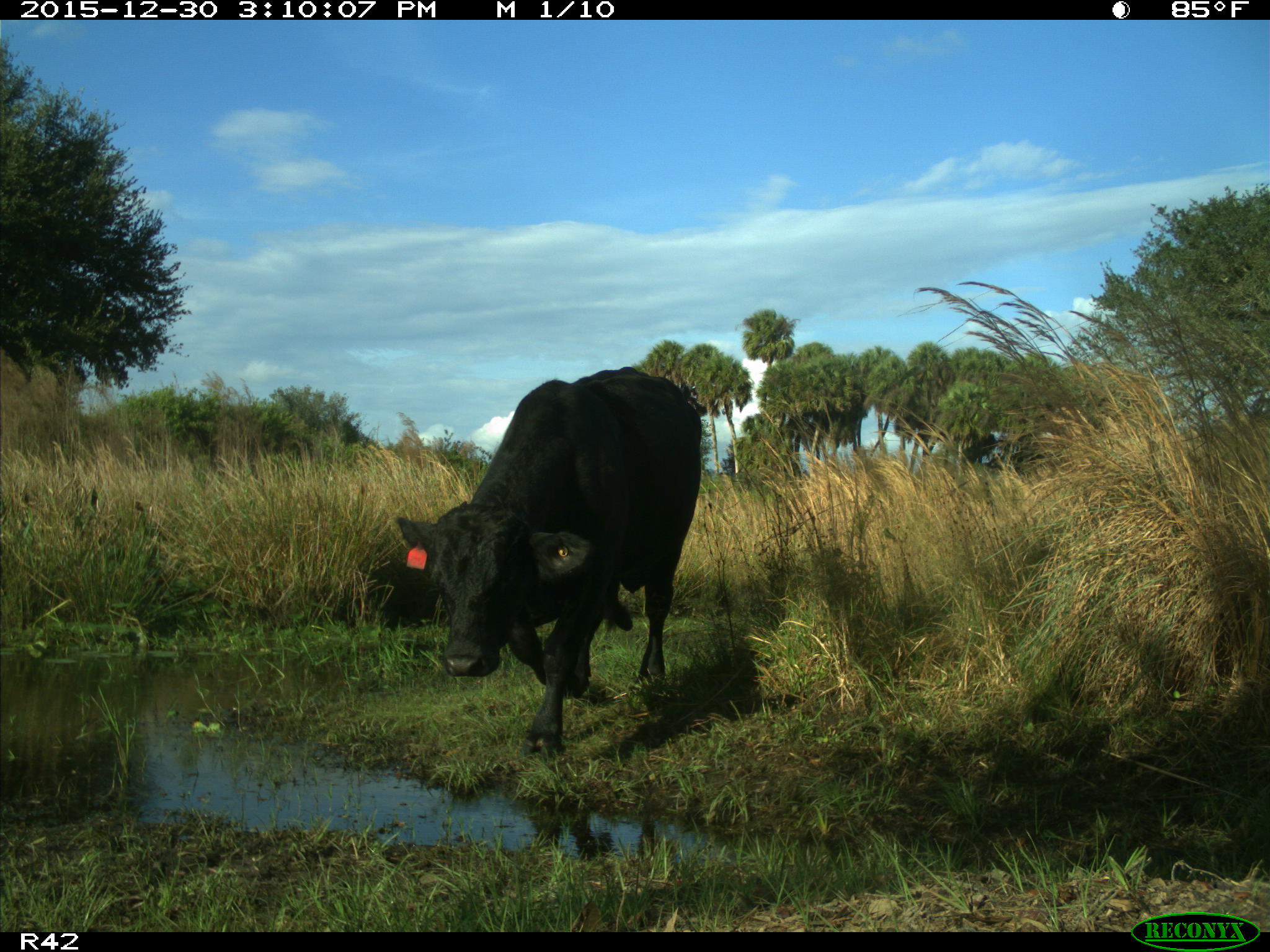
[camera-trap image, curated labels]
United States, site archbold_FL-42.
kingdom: Animalia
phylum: Chordata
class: Mammalia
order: Artiodactyla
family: Bovidae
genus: Bos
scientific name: Bos taurus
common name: domestic cow